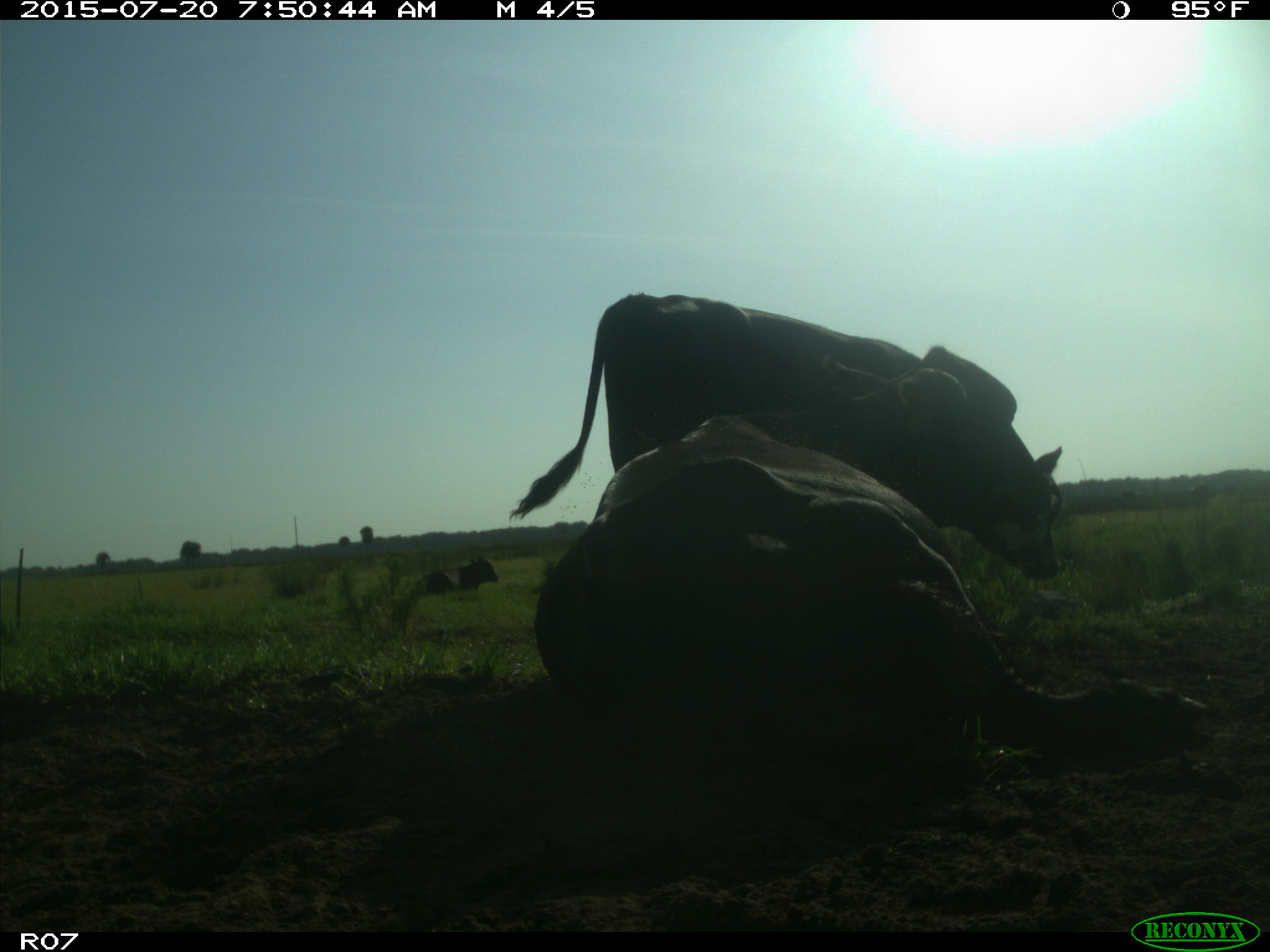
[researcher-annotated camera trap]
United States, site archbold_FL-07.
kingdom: Animalia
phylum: Chordata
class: Mammalia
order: Artiodactyla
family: Bovidae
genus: Bos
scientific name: Bos taurus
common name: domestic cow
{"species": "Bos taurus (domestic cow)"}